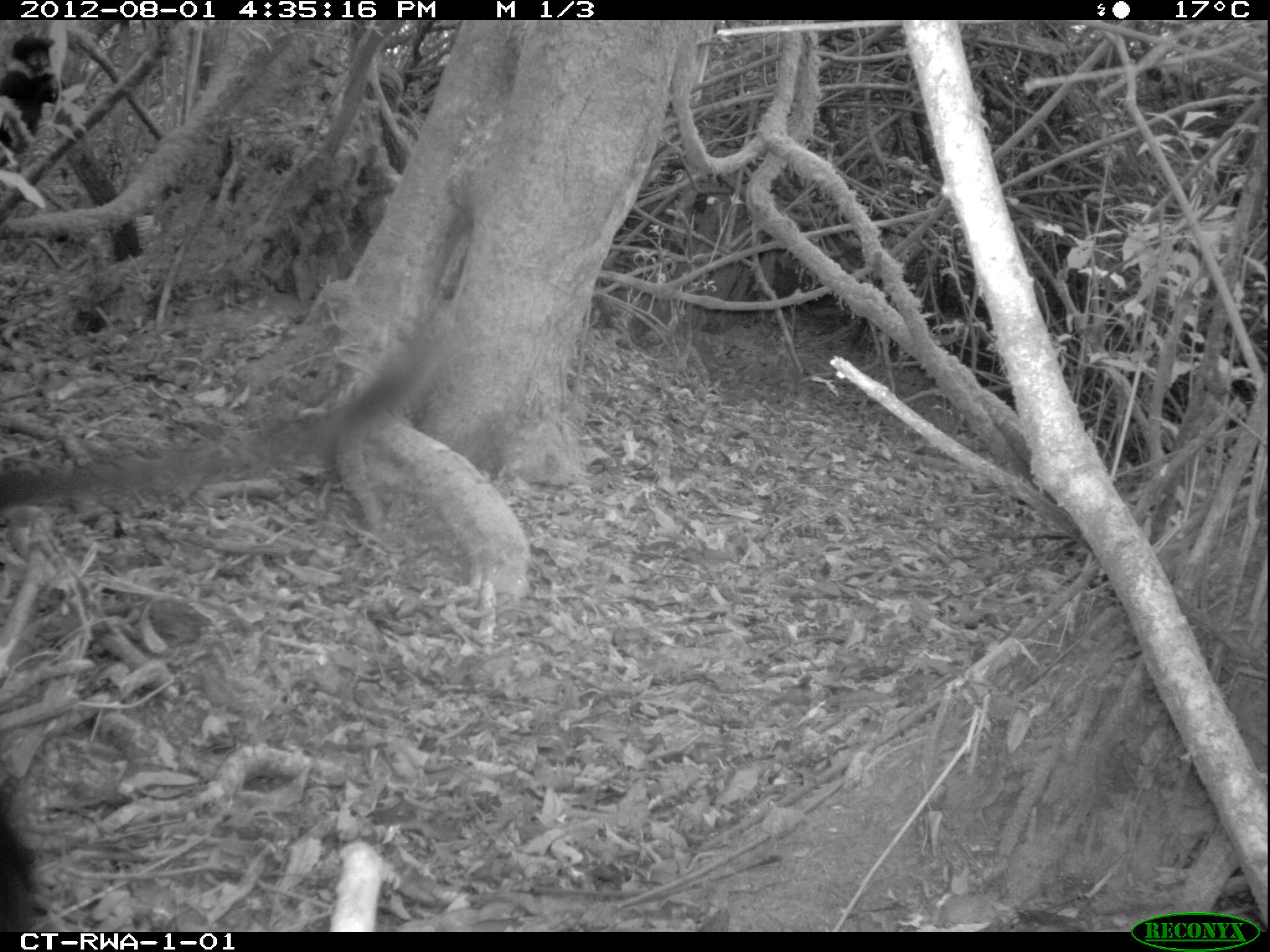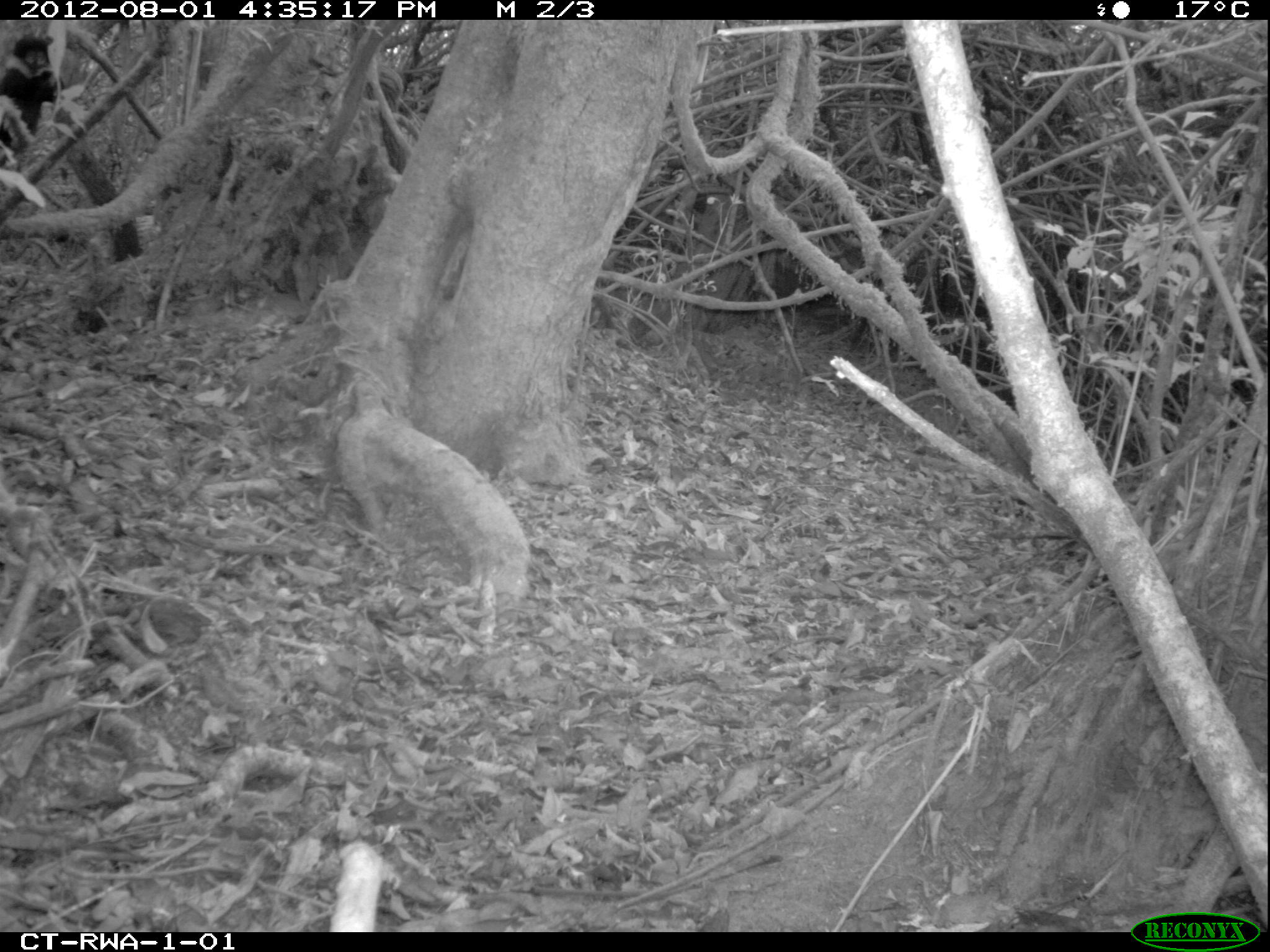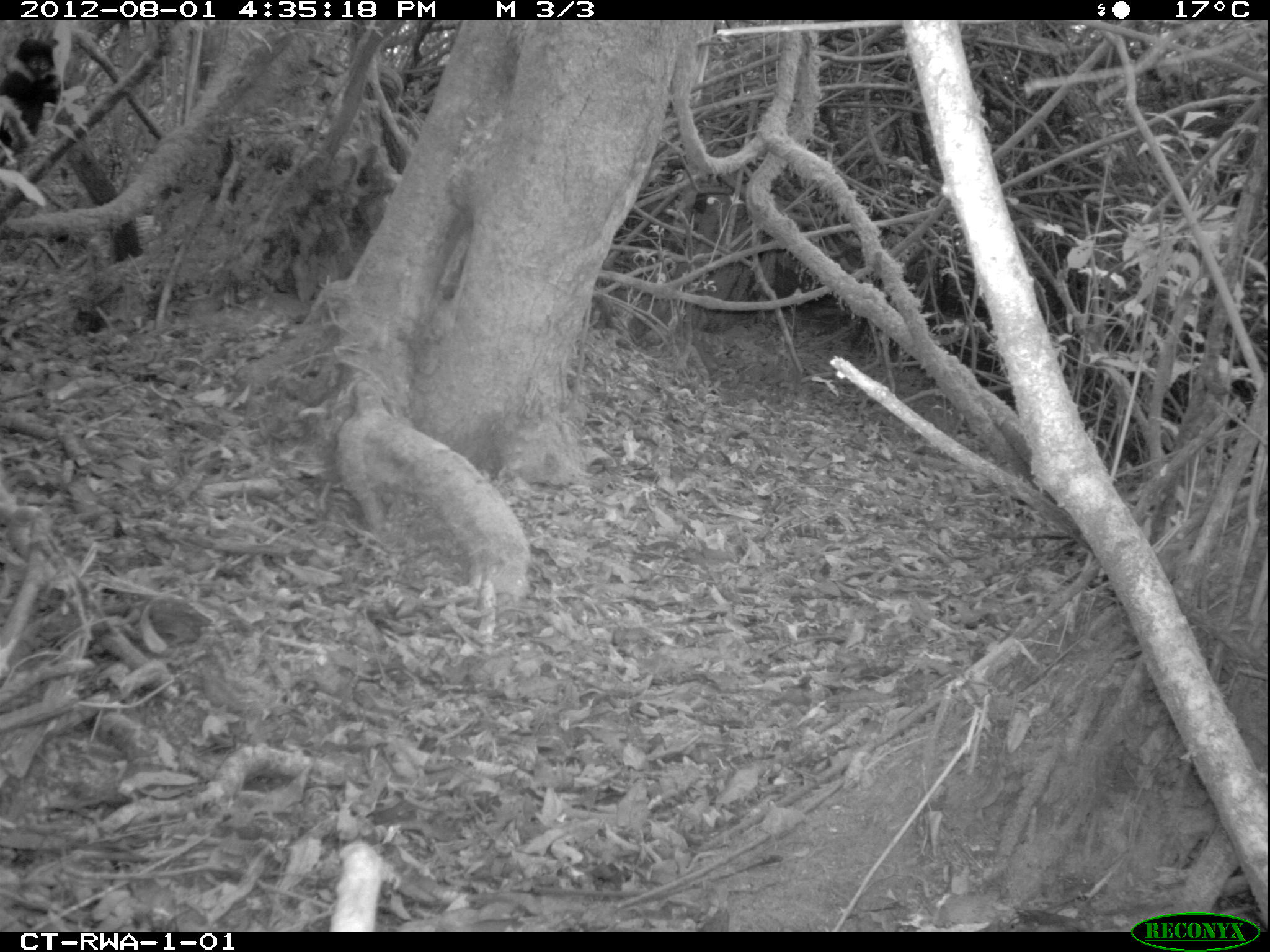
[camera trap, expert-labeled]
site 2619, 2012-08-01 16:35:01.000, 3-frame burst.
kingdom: Animalia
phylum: Chordata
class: Mammalia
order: Primates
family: Cercopithecidae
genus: Allochrocebus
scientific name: Allochrocebus lhoesti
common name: l'hoest's monkey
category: cercopithecus lhoesti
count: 1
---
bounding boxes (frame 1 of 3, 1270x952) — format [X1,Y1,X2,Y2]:
cercopithecus lhoesti: [0,325,481,930]; [0,31,61,172]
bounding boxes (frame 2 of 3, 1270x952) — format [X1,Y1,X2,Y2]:
cercopithecus lhoesti: [0,33,62,172]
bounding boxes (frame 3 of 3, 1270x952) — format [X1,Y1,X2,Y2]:
cercopithecus lhoesti: [0,35,62,163]